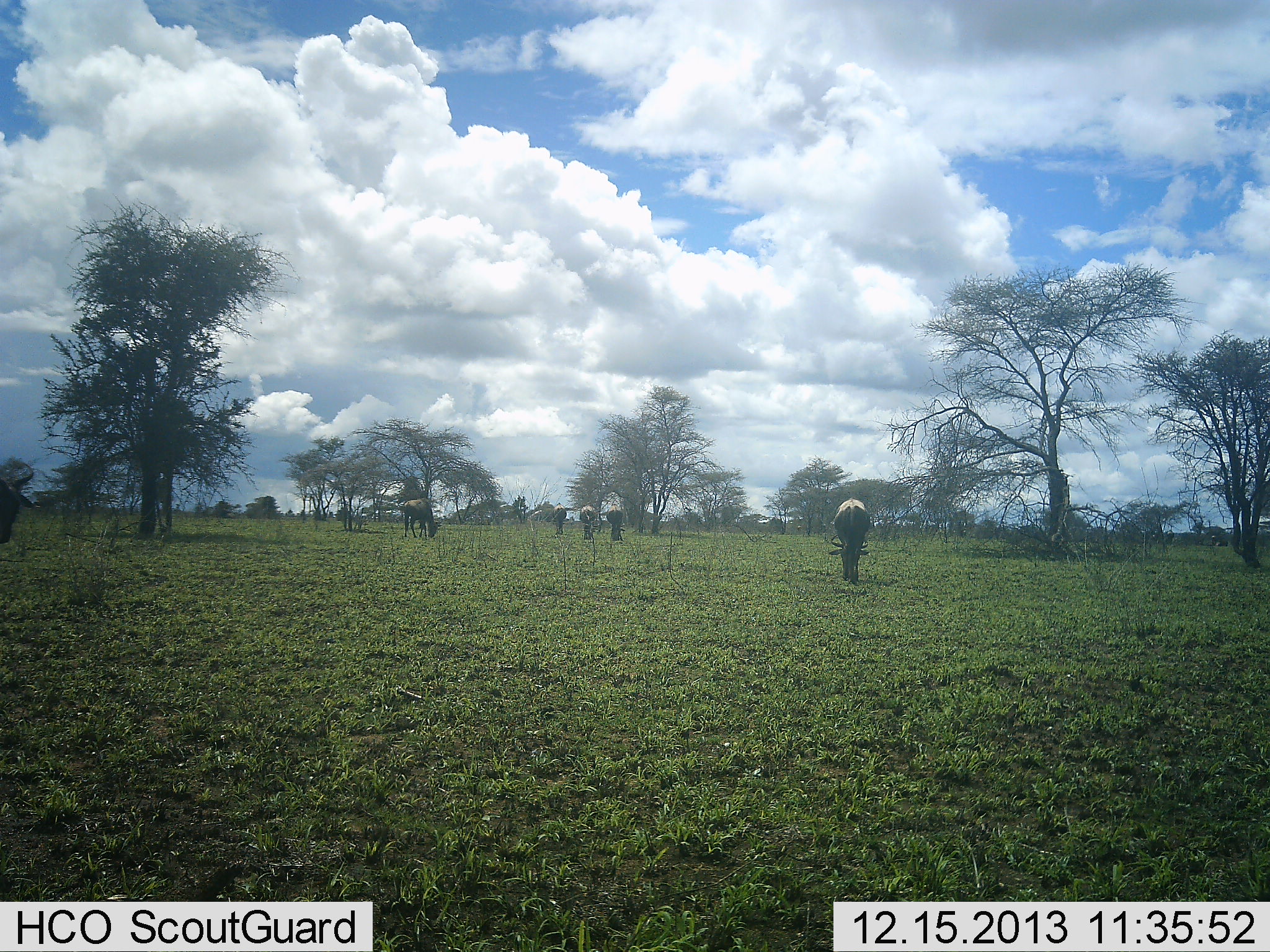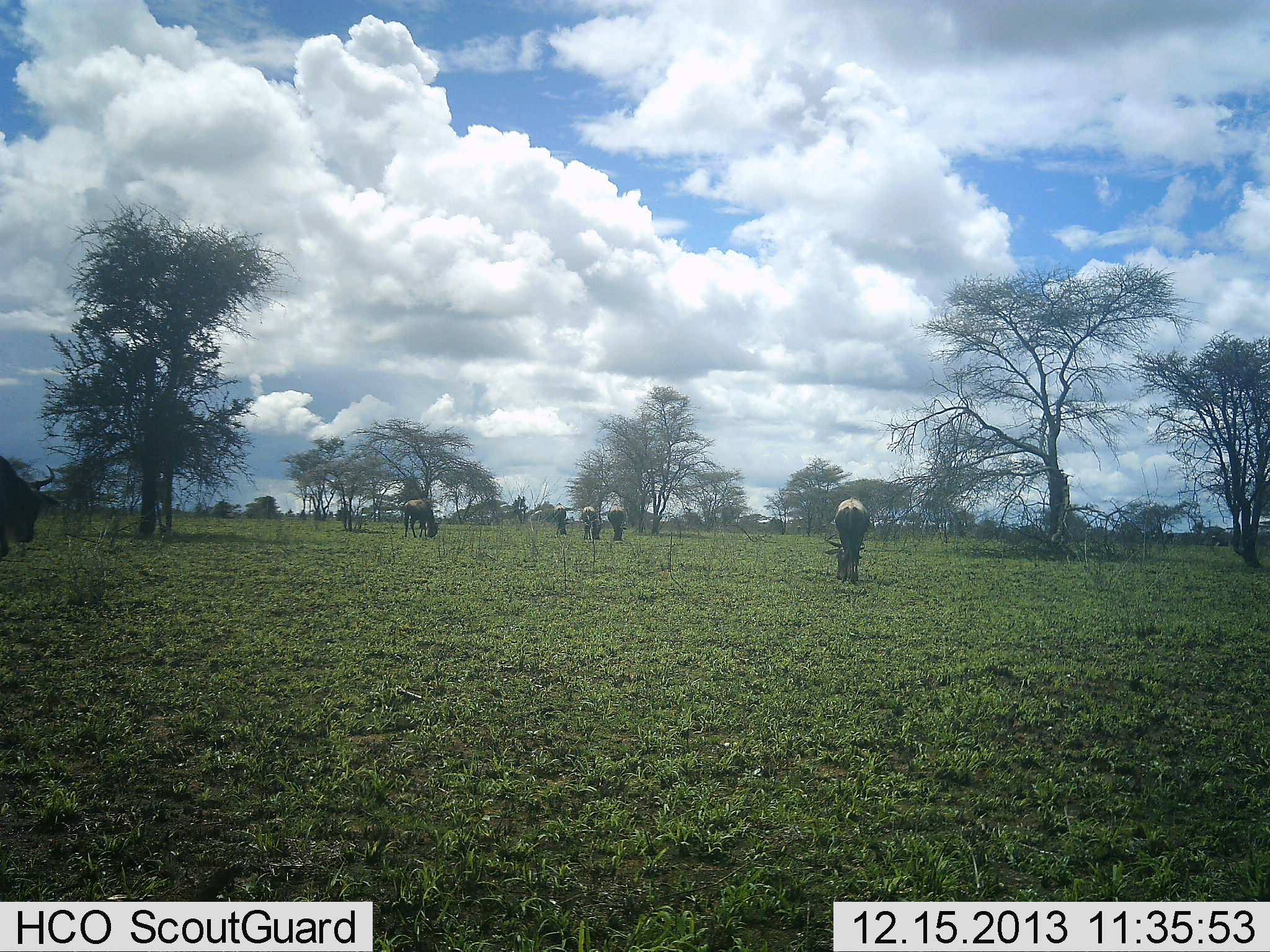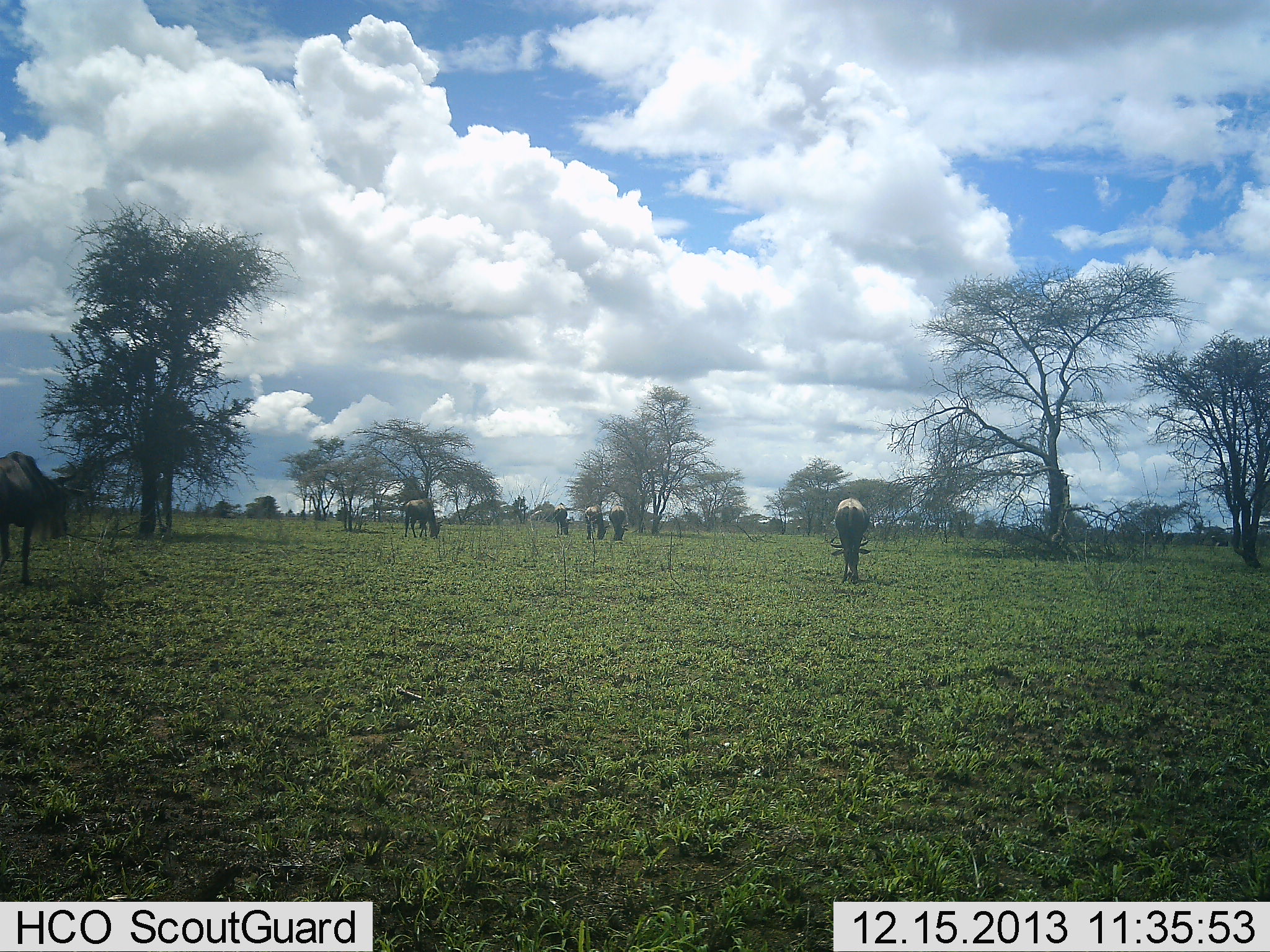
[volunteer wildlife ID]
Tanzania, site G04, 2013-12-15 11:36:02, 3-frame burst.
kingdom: Animalia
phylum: Chordata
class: Mammalia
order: Artiodactyla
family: Bovidae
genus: Connochaetes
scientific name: Connochaetes taurinus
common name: blue wildebeest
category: wildebeest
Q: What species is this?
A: Wildebeest (blue wildebeest) (Connochaetes taurinus).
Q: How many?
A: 6.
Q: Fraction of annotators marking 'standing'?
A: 40%.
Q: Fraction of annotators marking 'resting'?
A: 0%.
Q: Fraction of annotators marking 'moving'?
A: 50%.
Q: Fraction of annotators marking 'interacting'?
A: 0%.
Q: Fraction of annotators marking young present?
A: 0%.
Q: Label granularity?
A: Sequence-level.